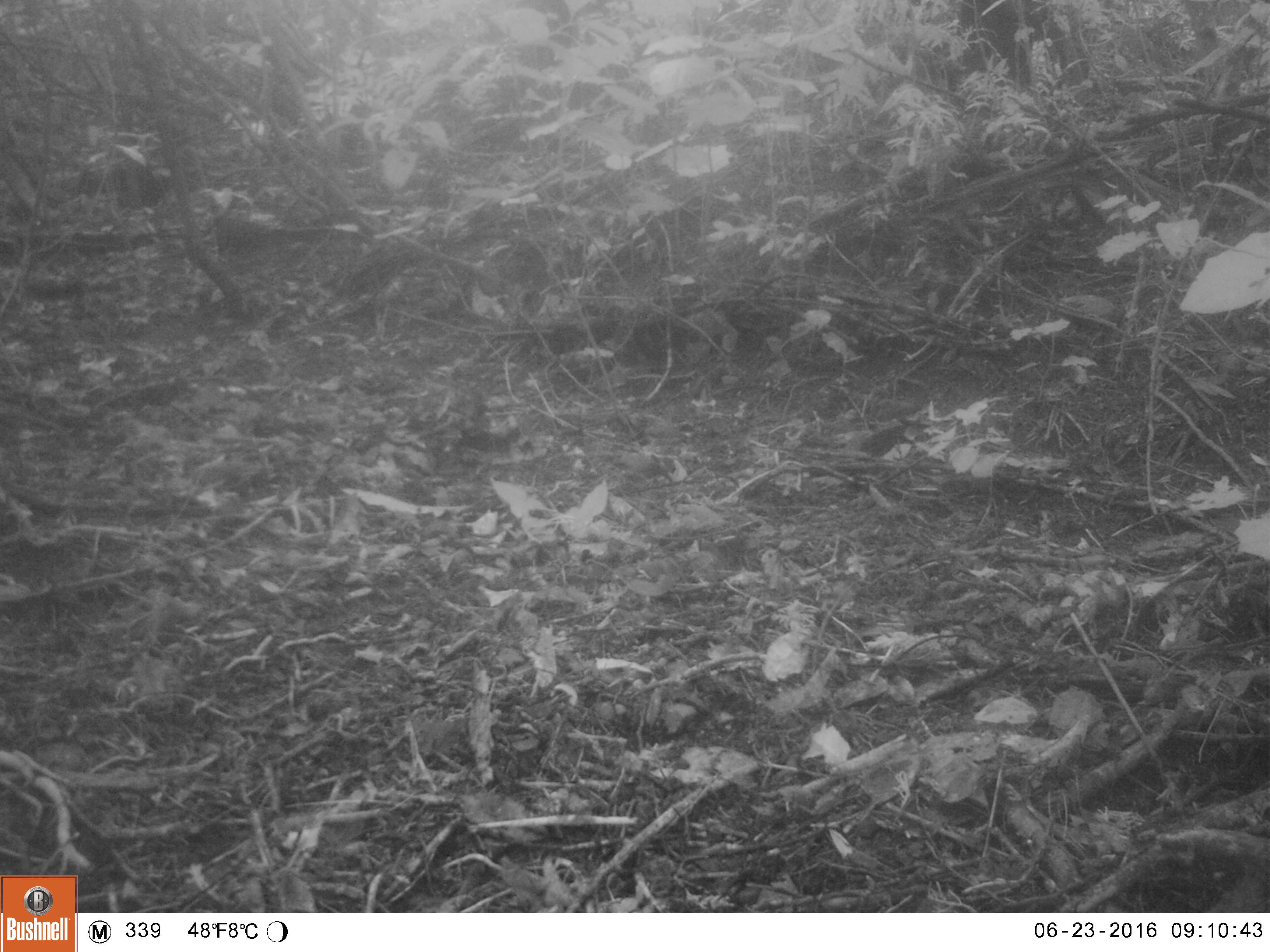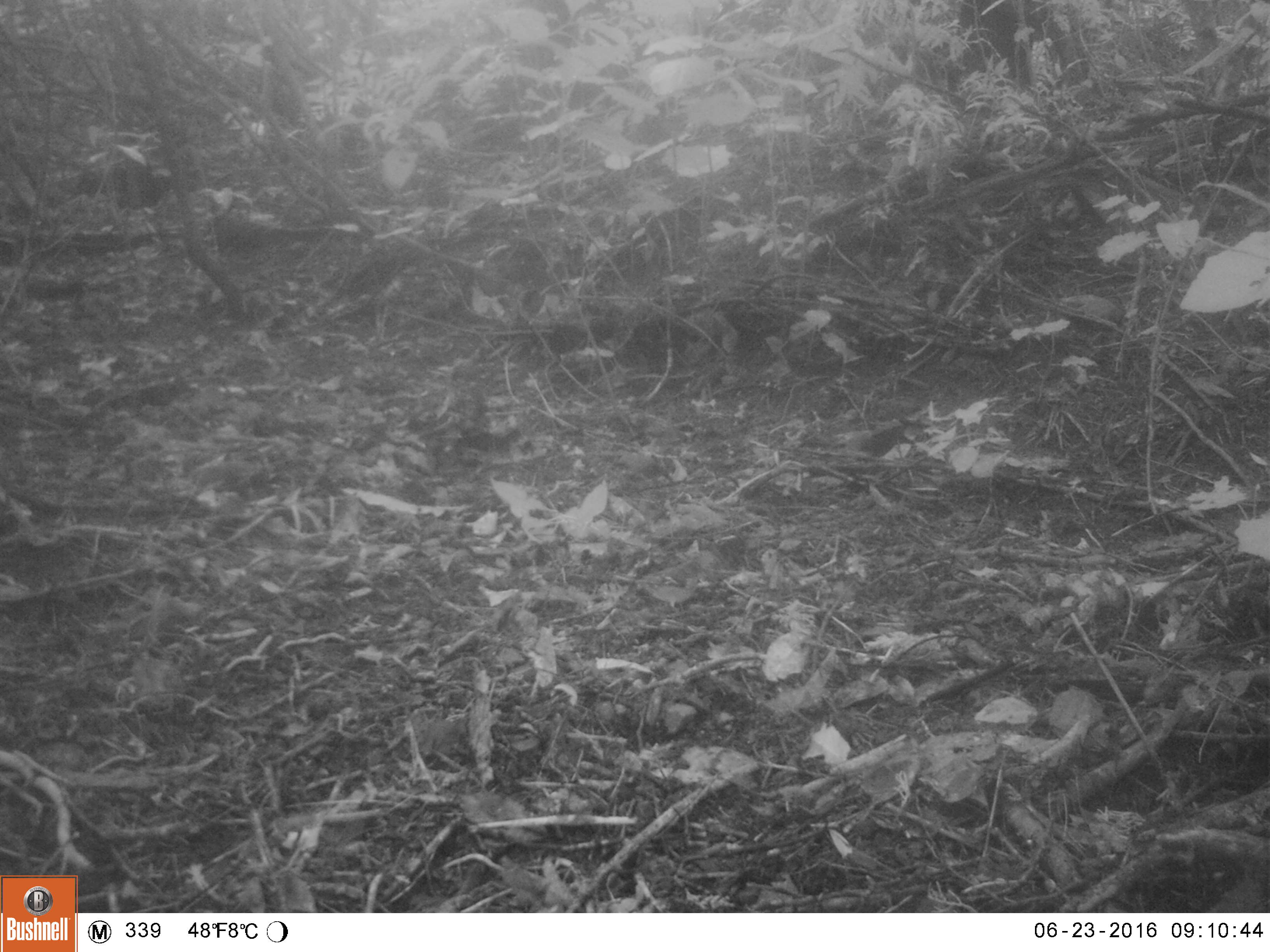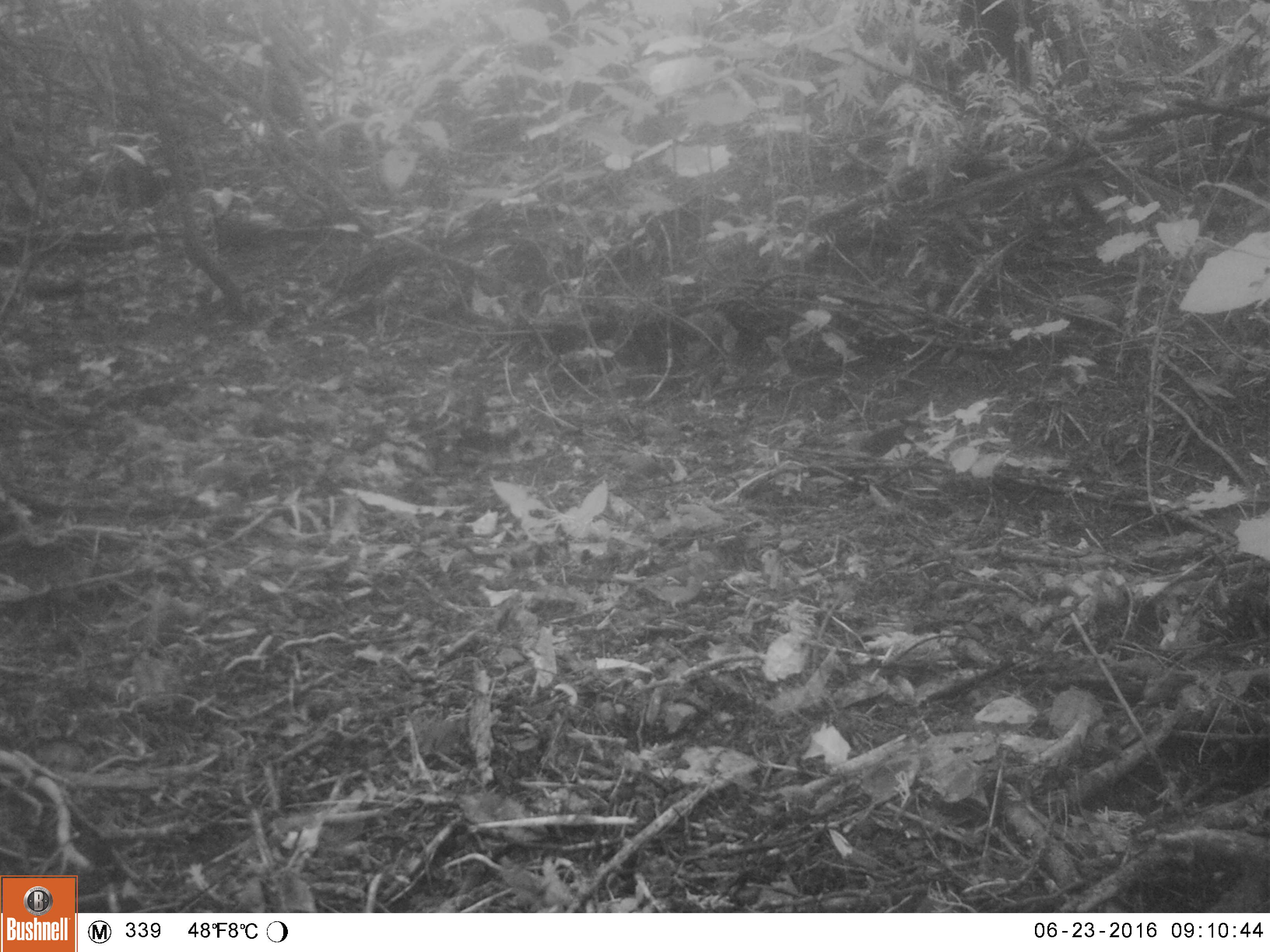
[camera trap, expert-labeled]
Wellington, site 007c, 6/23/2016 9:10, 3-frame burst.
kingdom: Animalia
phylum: Chordata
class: Aves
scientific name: Aves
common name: bird